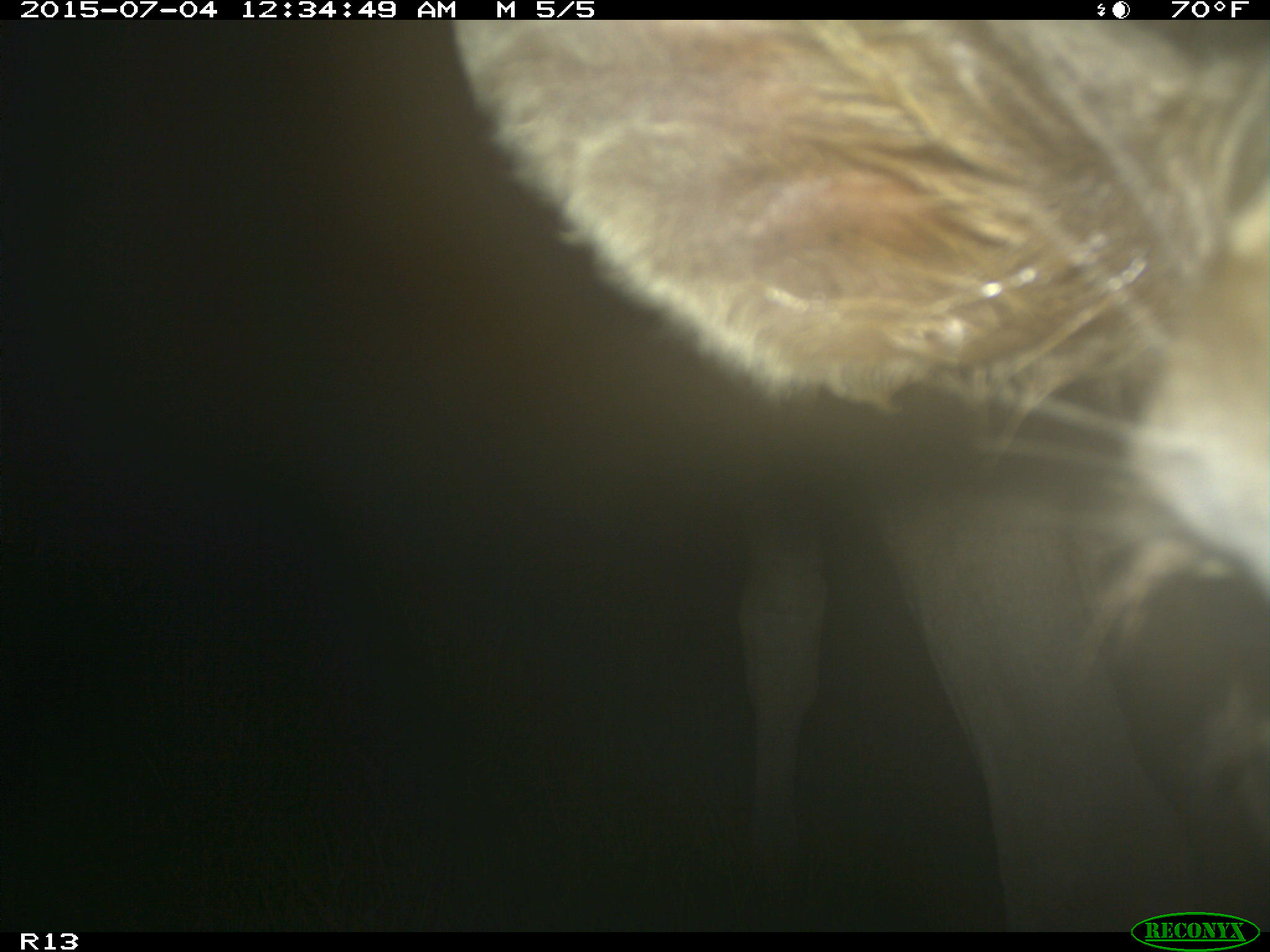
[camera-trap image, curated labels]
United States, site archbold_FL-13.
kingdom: Animalia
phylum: Chordata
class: Mammalia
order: Artiodactyla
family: Bovidae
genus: Bos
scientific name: Bos taurus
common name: domestic cow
Bos taurus (domestic cow).